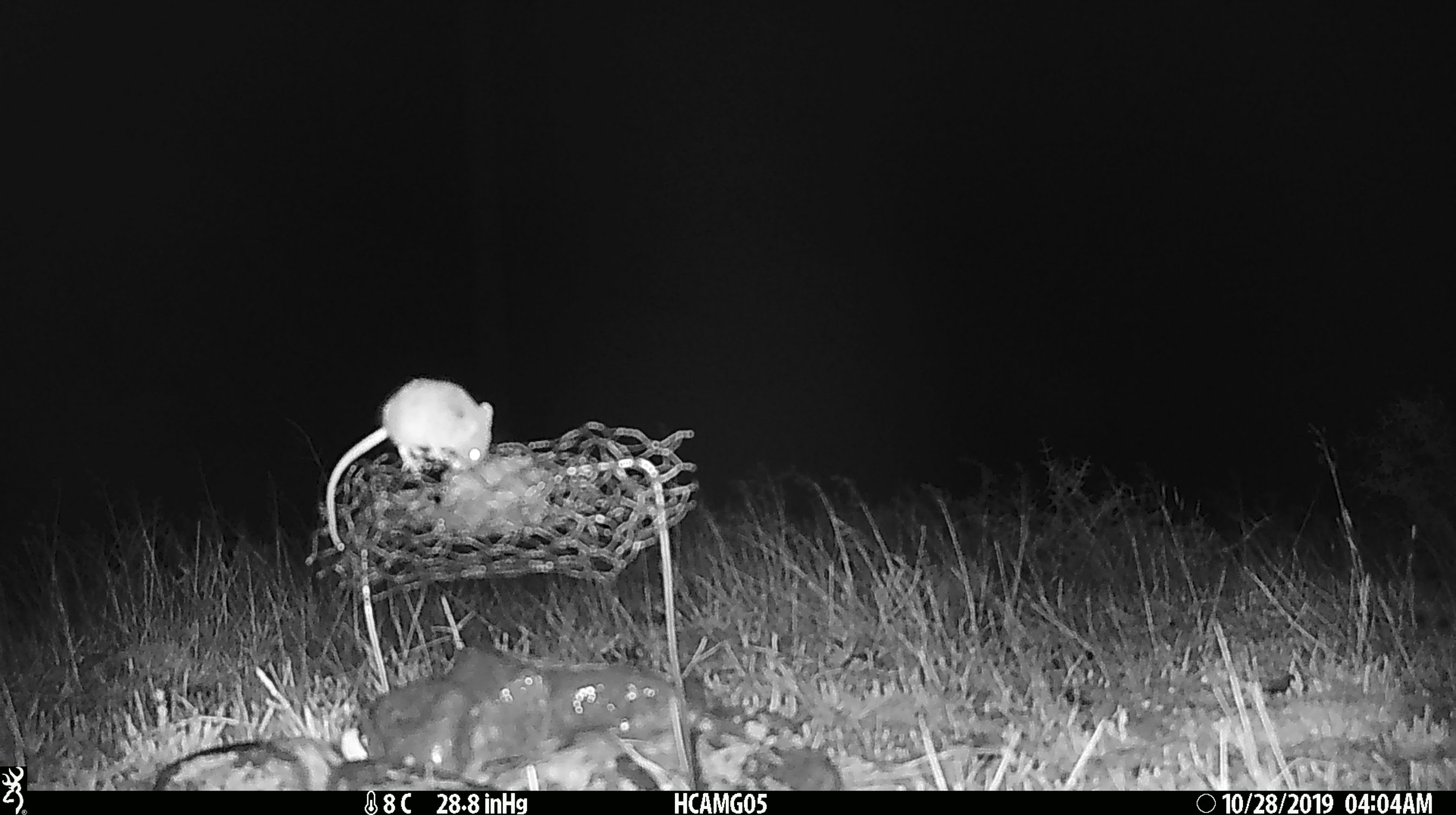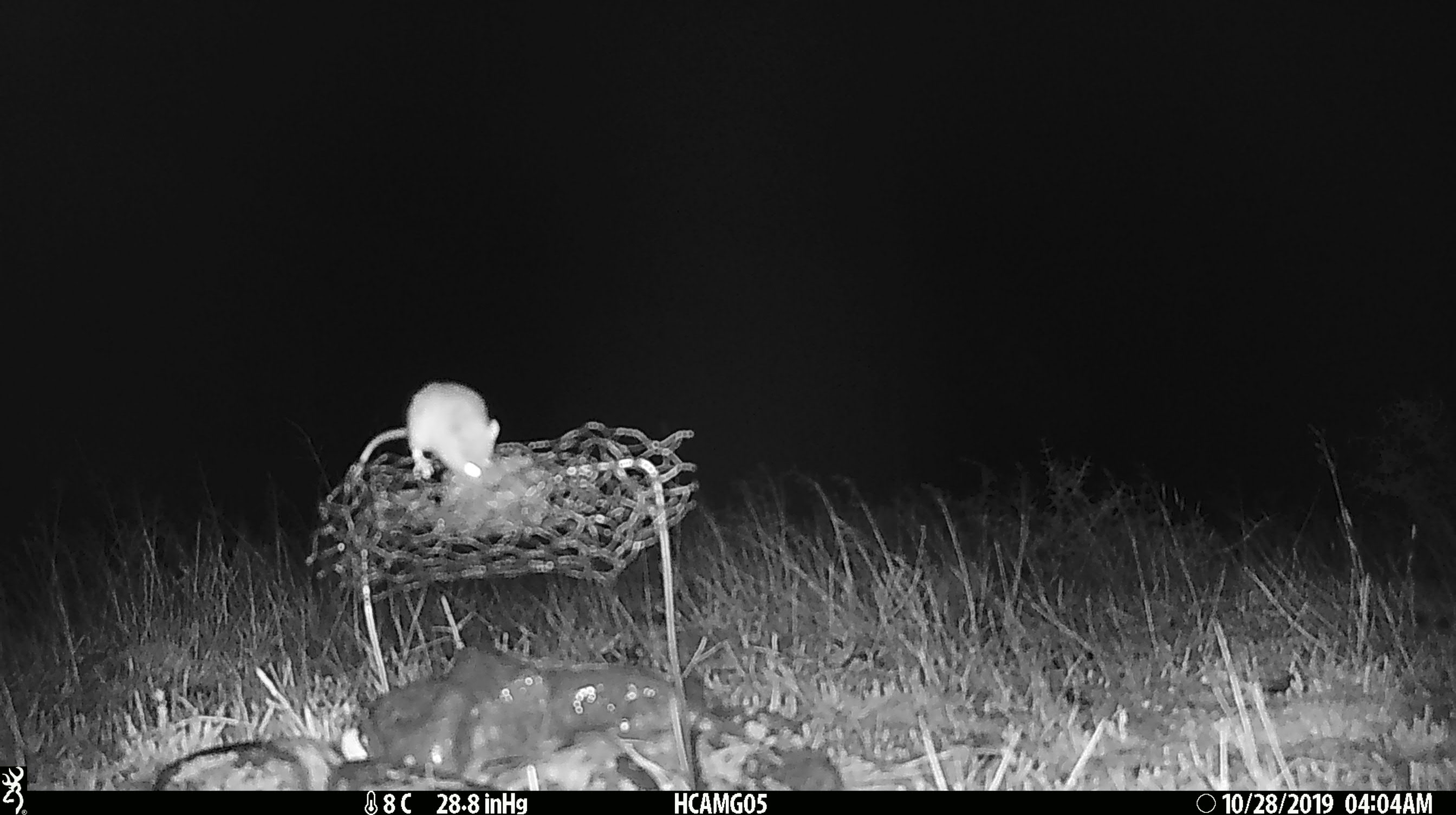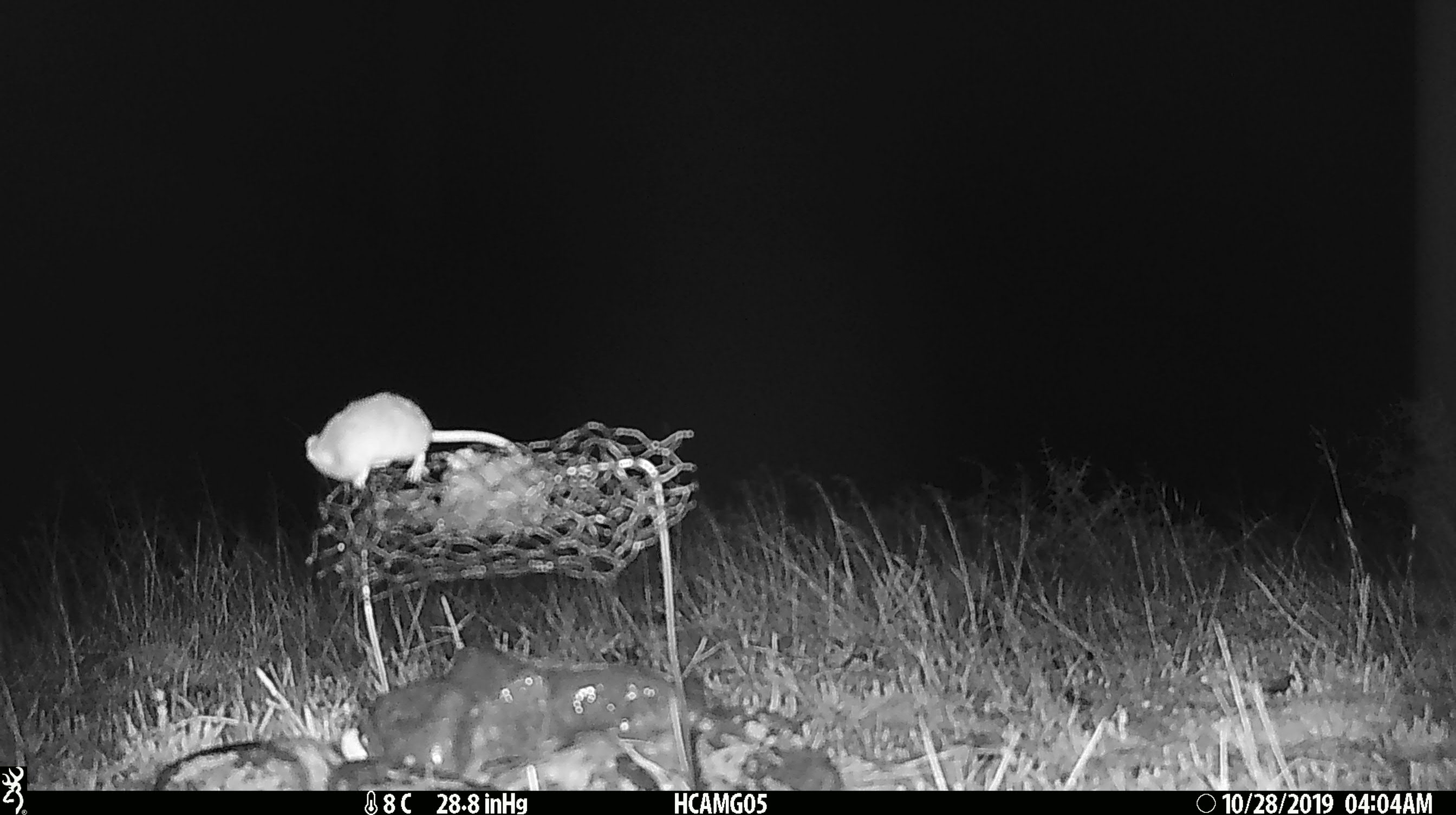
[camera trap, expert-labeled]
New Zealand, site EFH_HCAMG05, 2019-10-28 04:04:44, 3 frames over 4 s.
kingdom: Animalia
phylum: Chordata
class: Mammalia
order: Rodentia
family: Muridae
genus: Mus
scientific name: Mus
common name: mouse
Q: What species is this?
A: Mouse (Mus).